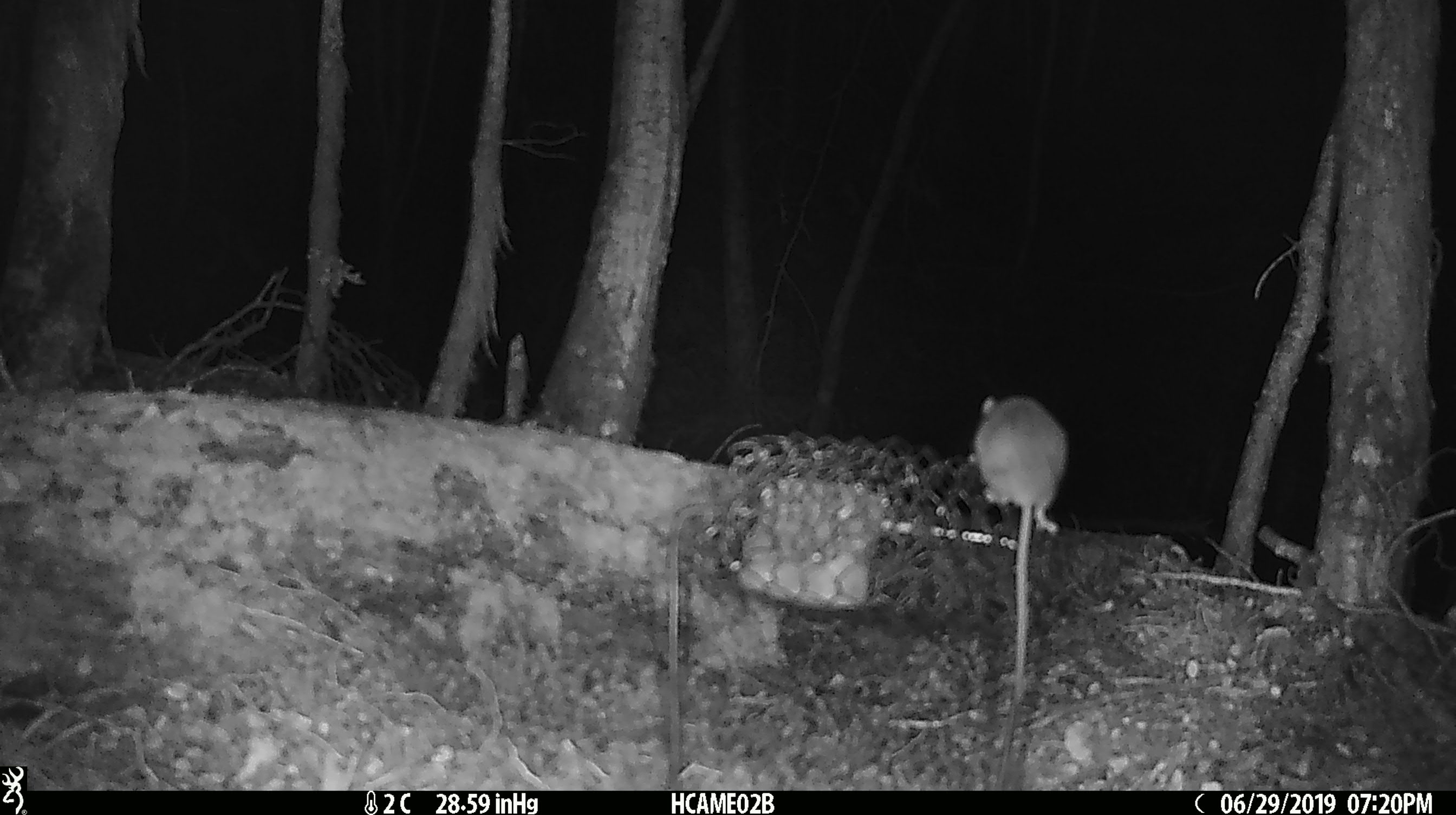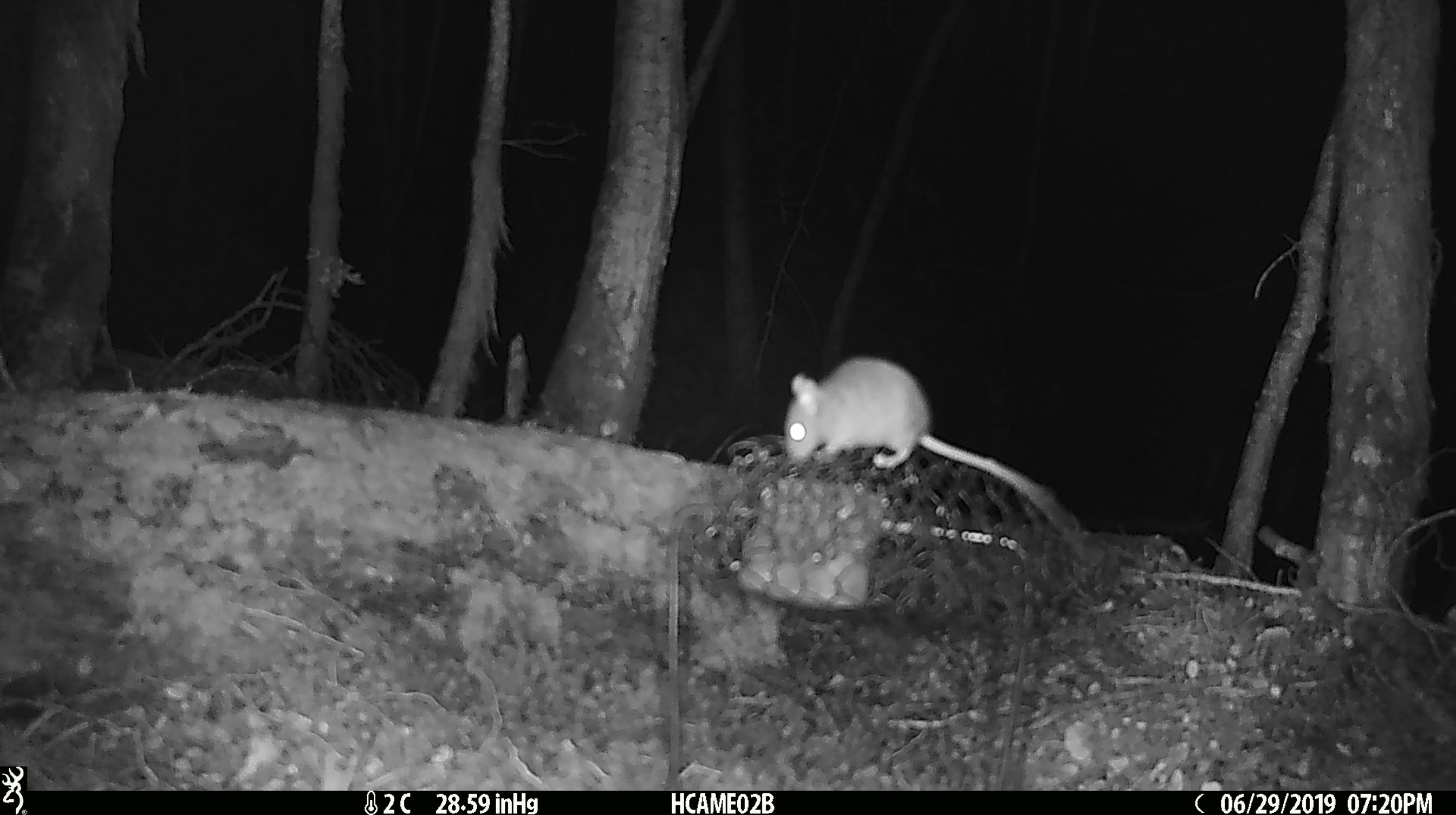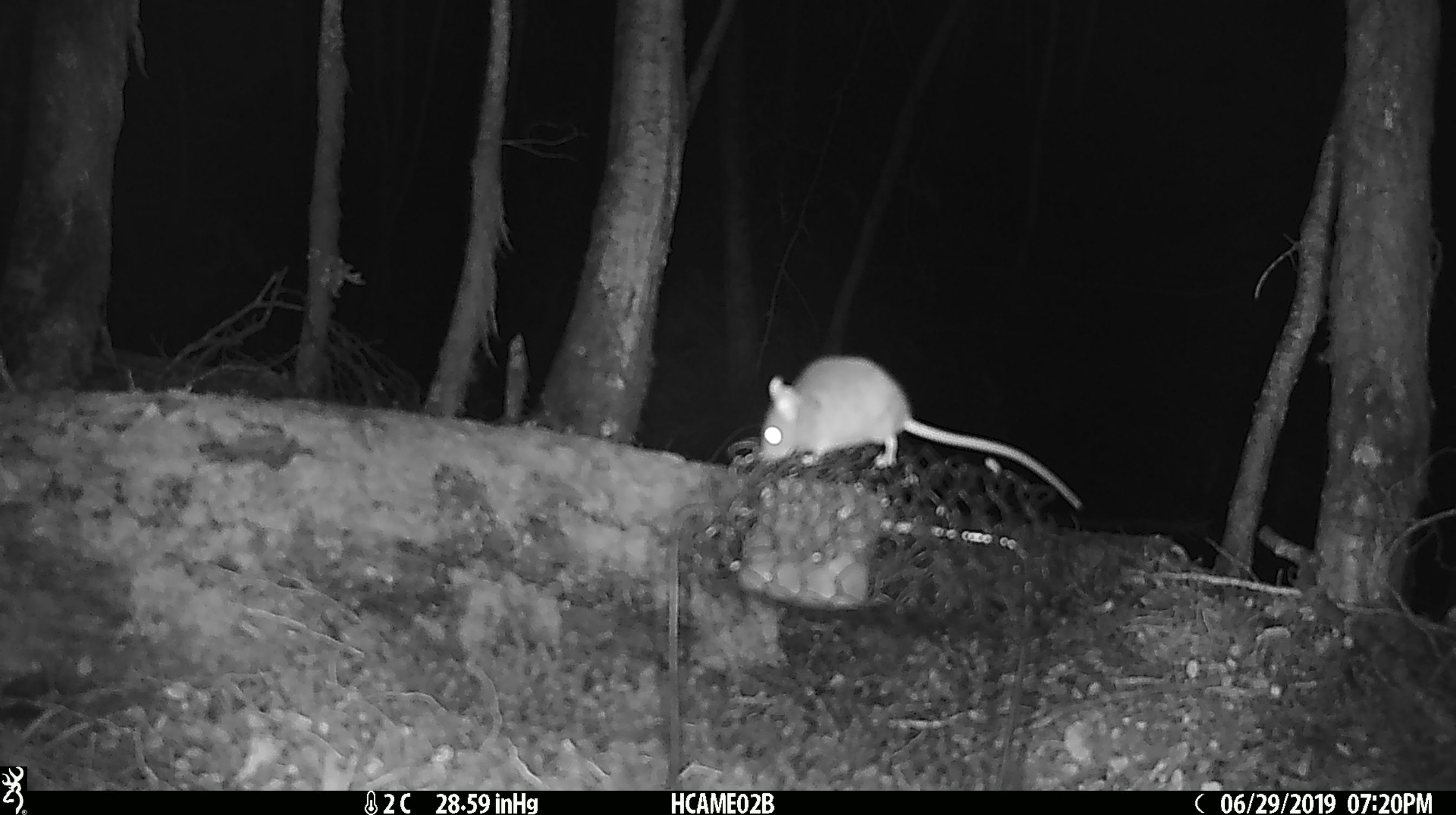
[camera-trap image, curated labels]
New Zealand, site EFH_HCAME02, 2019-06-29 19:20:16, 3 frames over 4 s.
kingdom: Animalia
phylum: Chordata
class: Mammalia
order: Rodentia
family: Muridae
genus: Mus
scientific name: Mus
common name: mouse